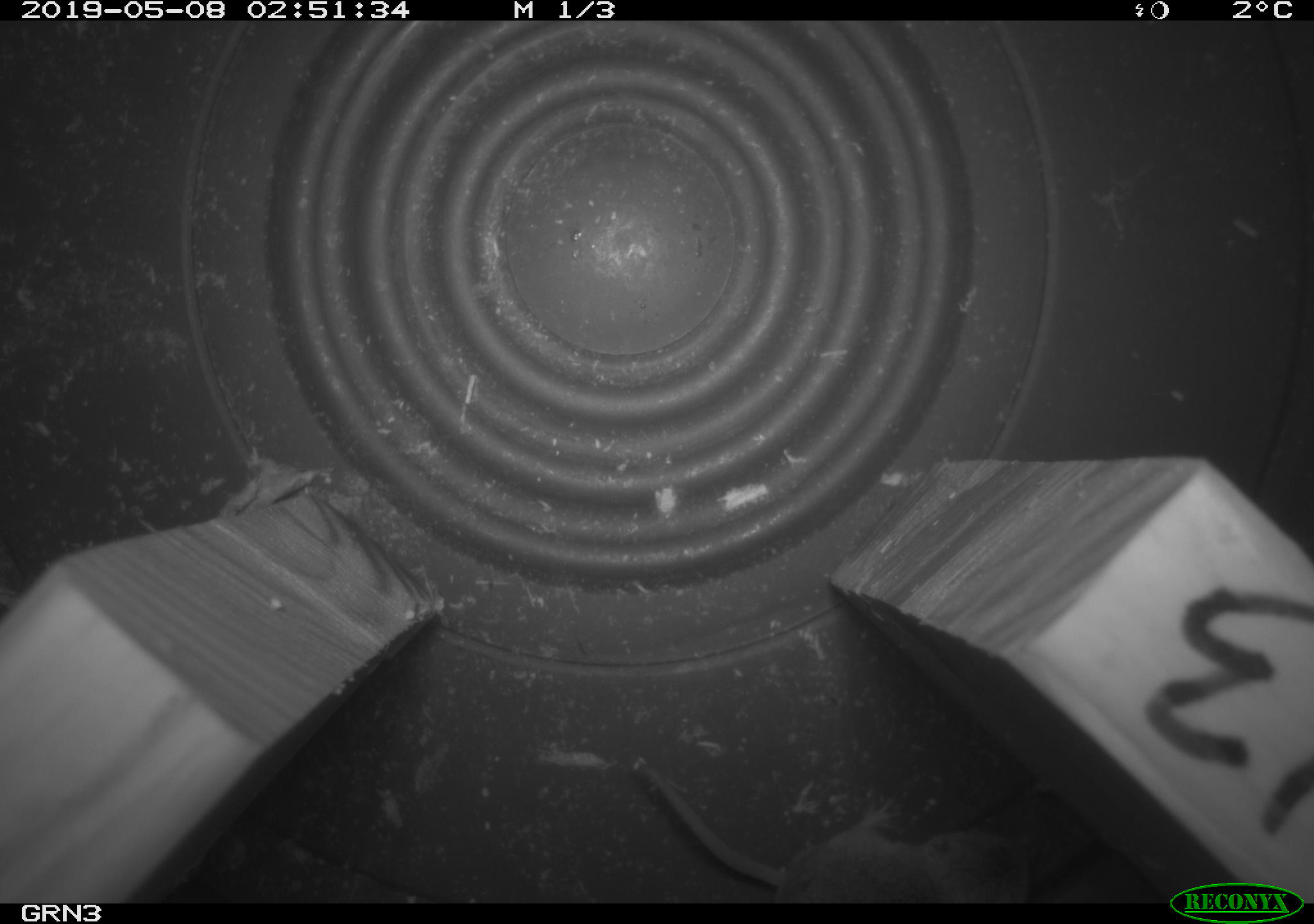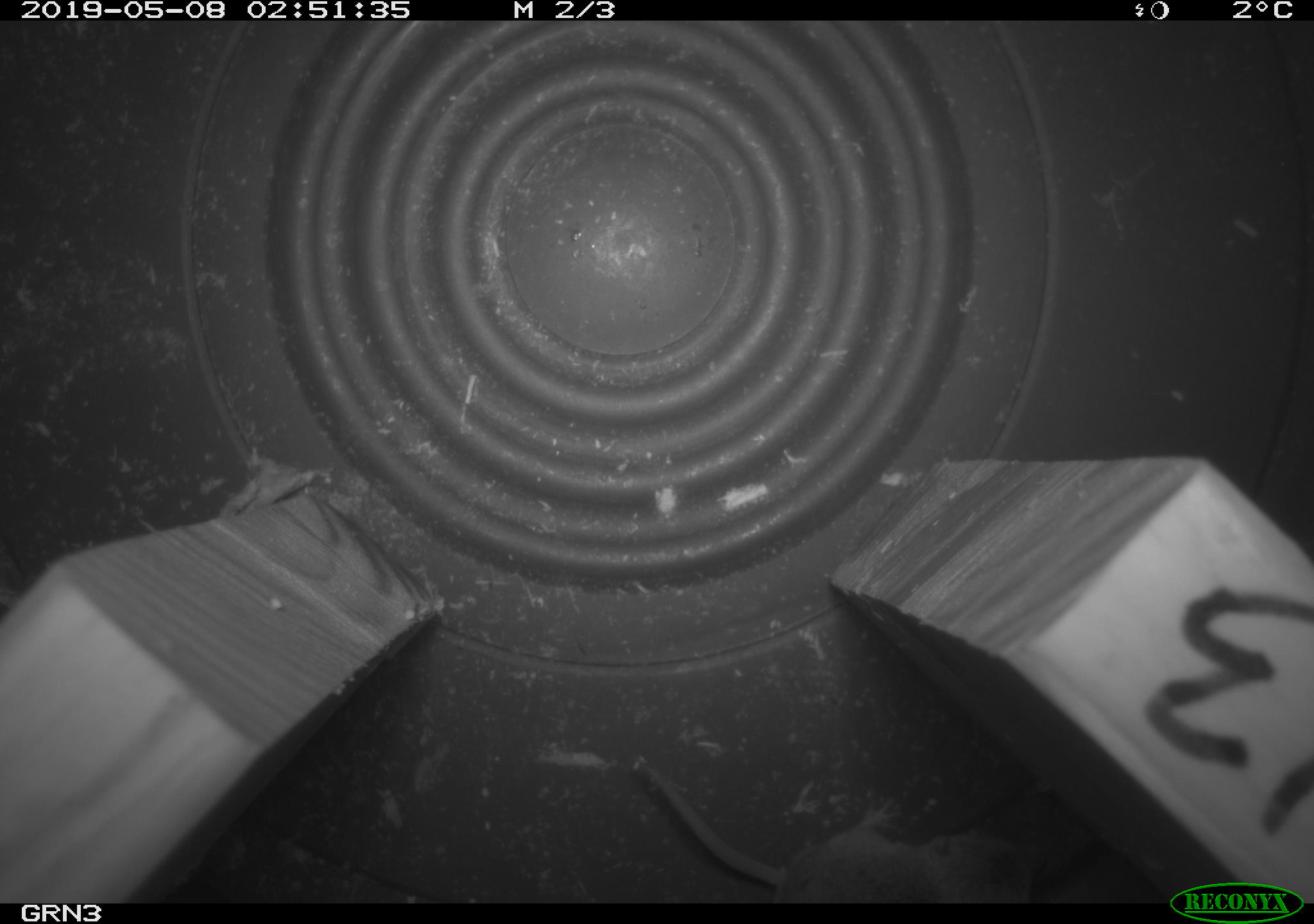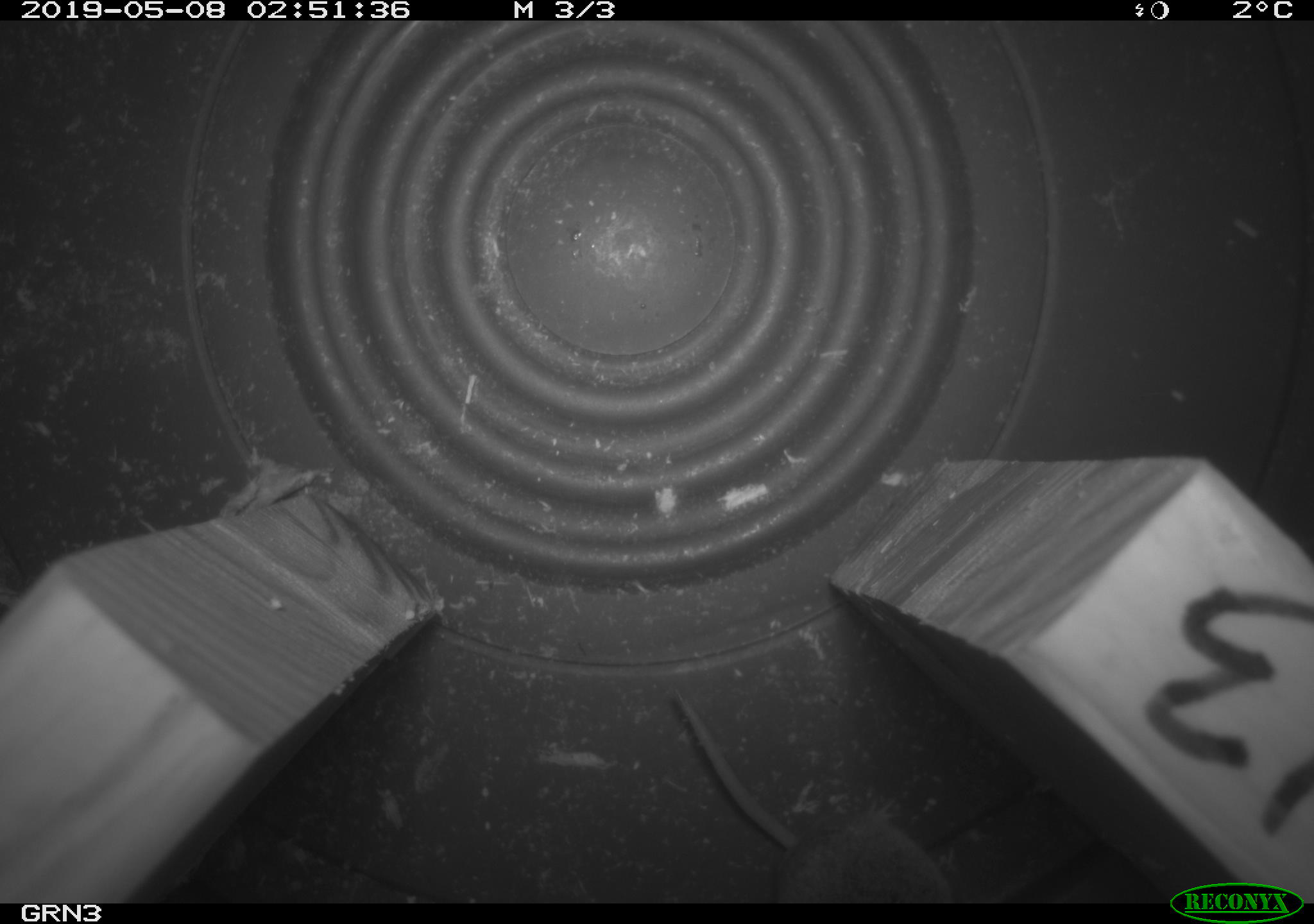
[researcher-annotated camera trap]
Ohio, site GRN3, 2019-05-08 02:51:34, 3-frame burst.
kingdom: Animalia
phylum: Chordata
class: Mammalia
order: Eulipotyphla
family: Soricidae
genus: Sorex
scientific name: Sorex cinereus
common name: masked shrew